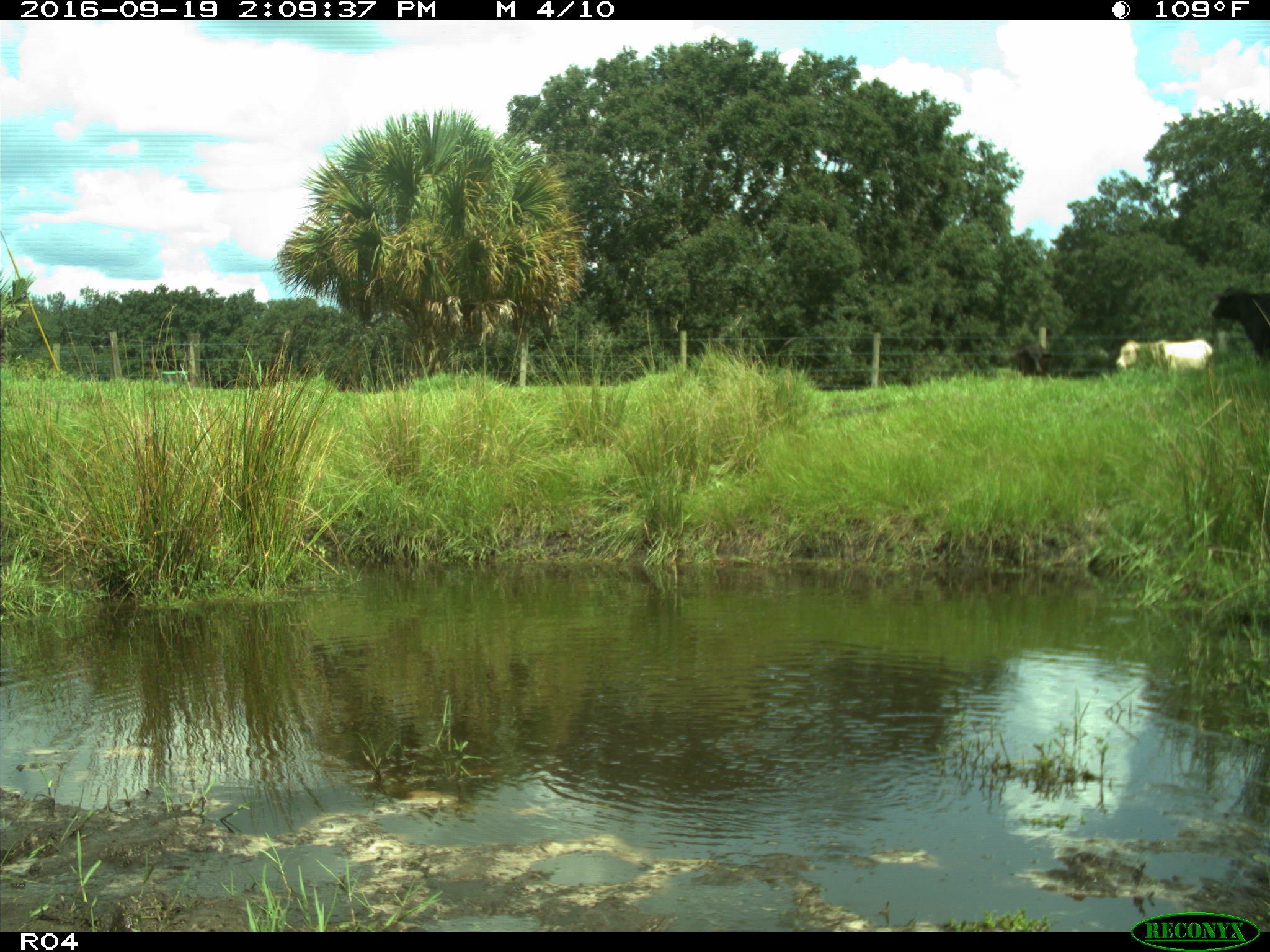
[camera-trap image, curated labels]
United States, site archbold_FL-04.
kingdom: Animalia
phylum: Chordata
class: Mammalia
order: Artiodactyla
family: Bovidae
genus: Bos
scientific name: Bos taurus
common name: domestic cow